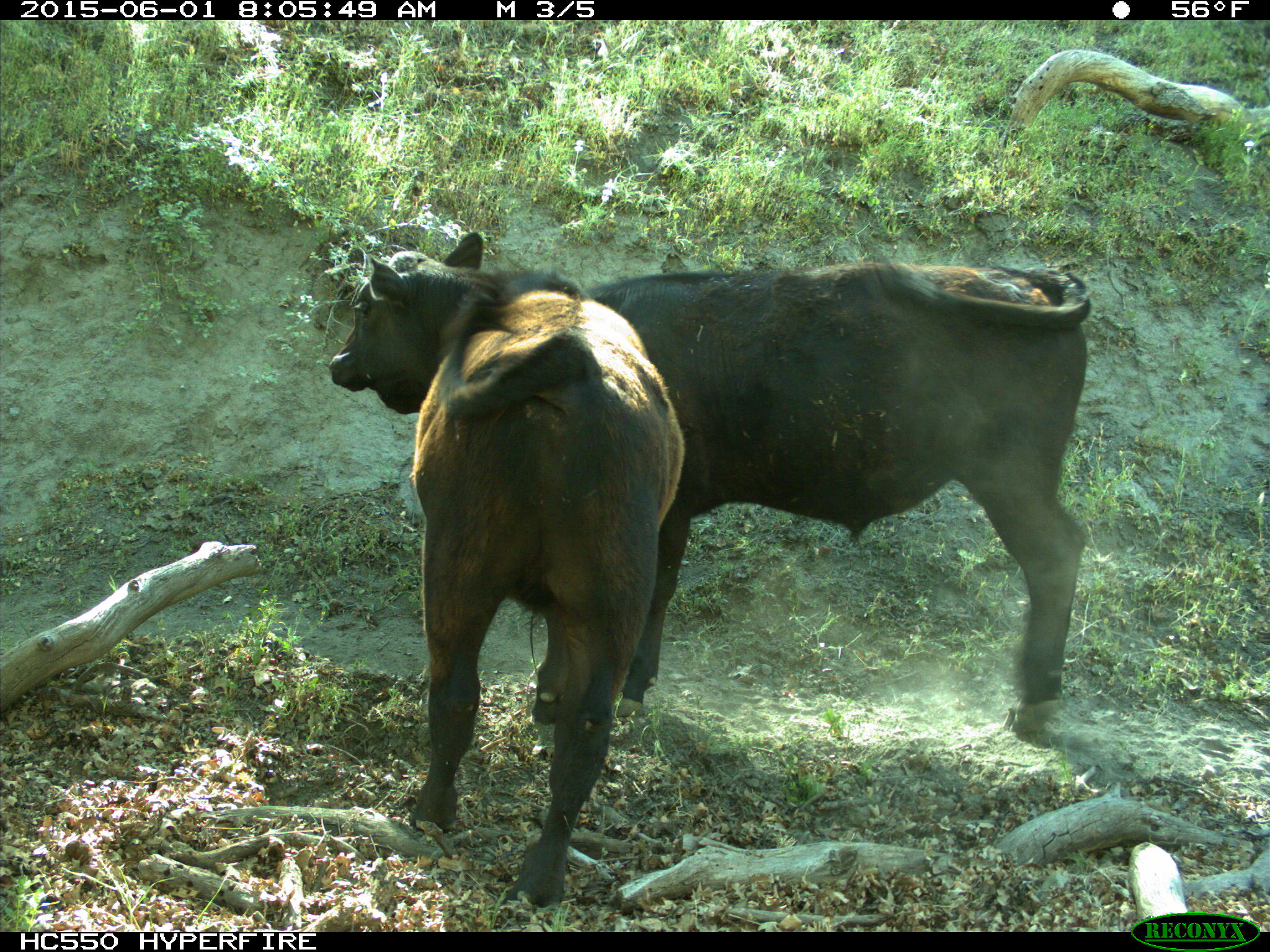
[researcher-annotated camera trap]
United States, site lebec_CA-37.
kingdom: Animalia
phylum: Chordata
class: Mammalia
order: Artiodactyla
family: Bovidae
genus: Bos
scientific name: Bos taurus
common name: domestic cow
Bos taurus (domestic cow).